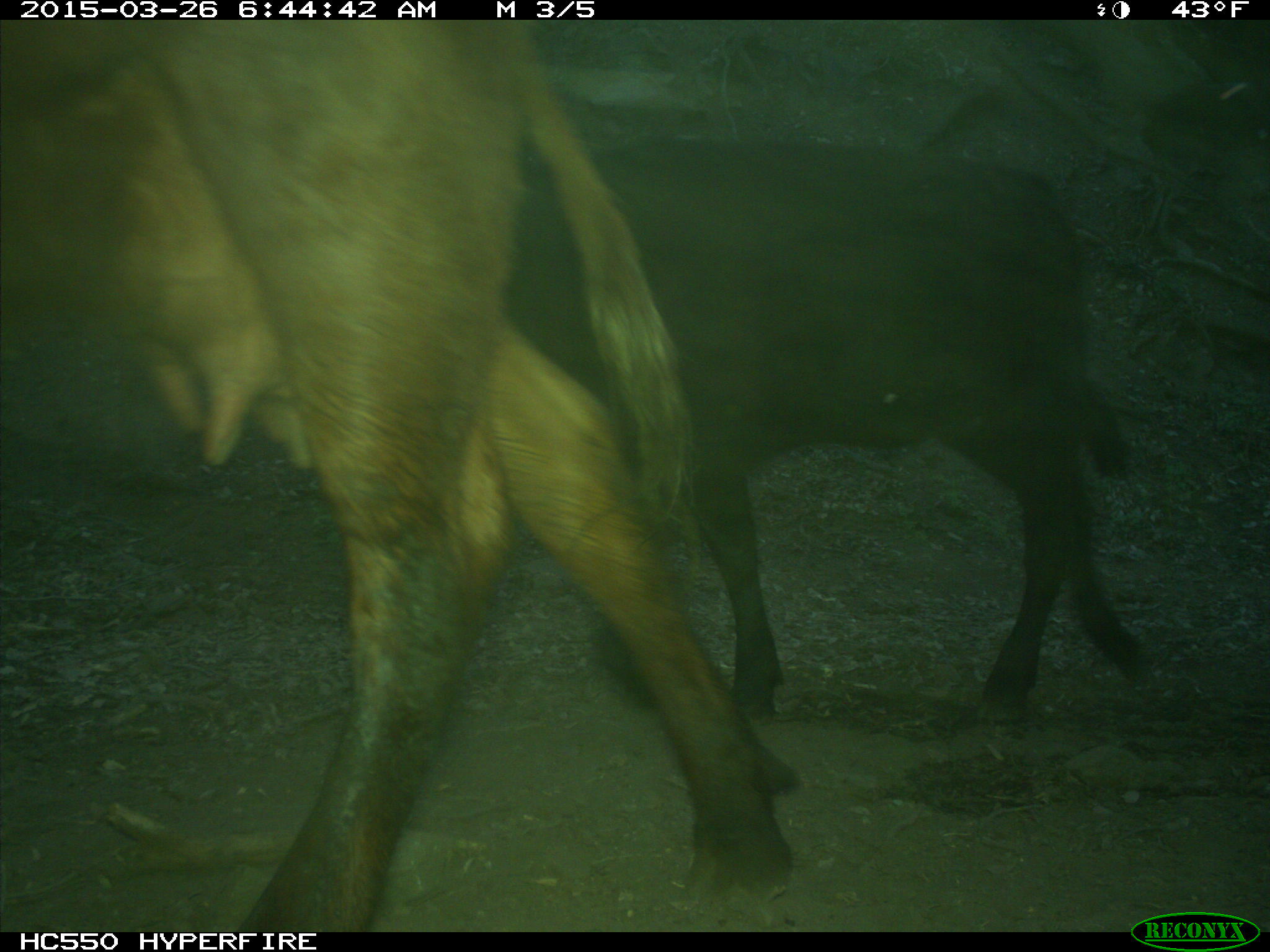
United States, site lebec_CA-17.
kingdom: Animalia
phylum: Chordata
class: Mammalia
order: Artiodactyla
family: Bovidae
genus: Bos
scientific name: Bos taurus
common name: domestic cow